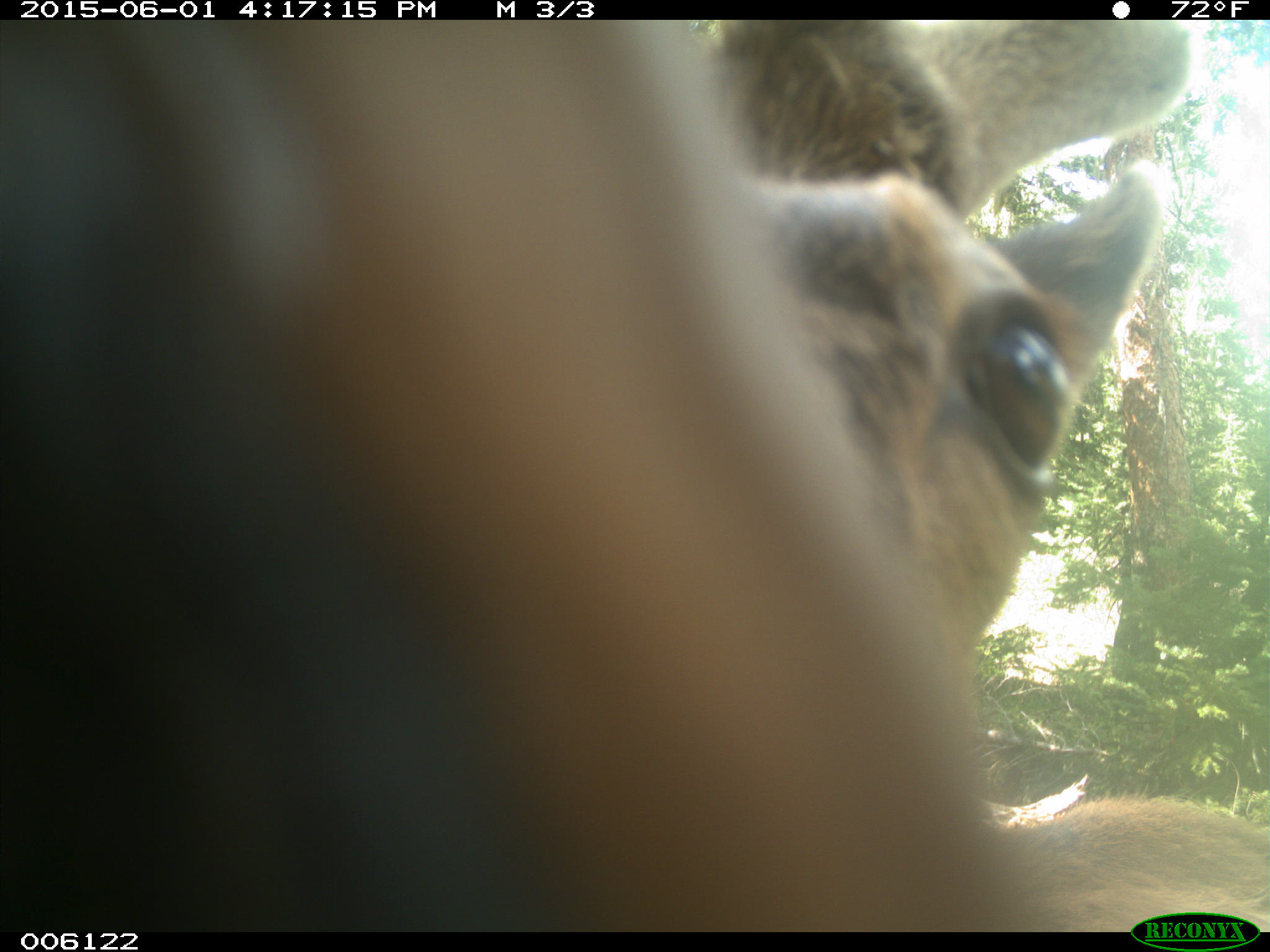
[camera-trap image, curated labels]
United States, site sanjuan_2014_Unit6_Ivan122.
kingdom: Animalia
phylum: Chordata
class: Mammalia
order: Artiodactyla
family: Cervidae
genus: Cervus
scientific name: Cervus elaphus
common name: red deer